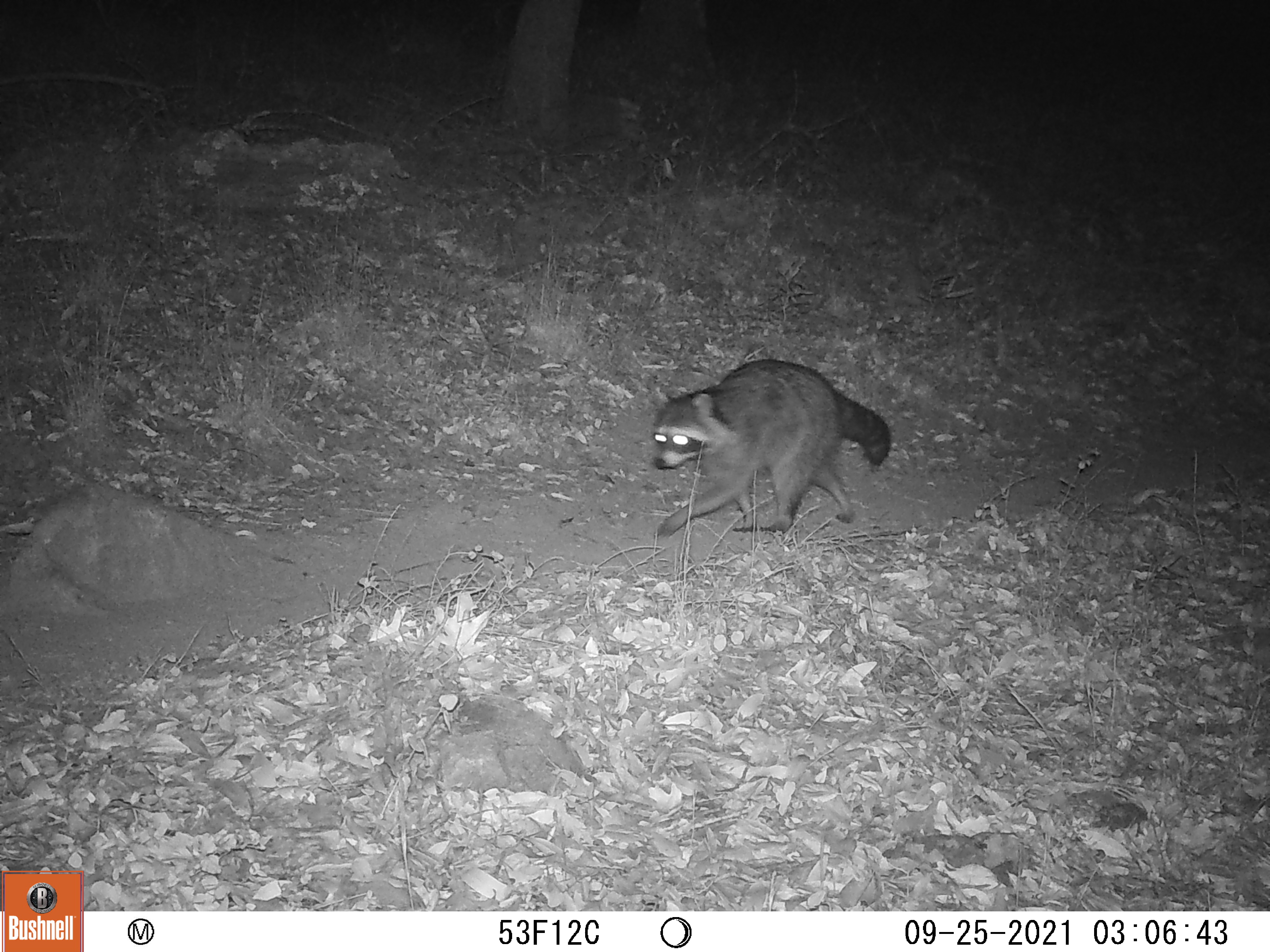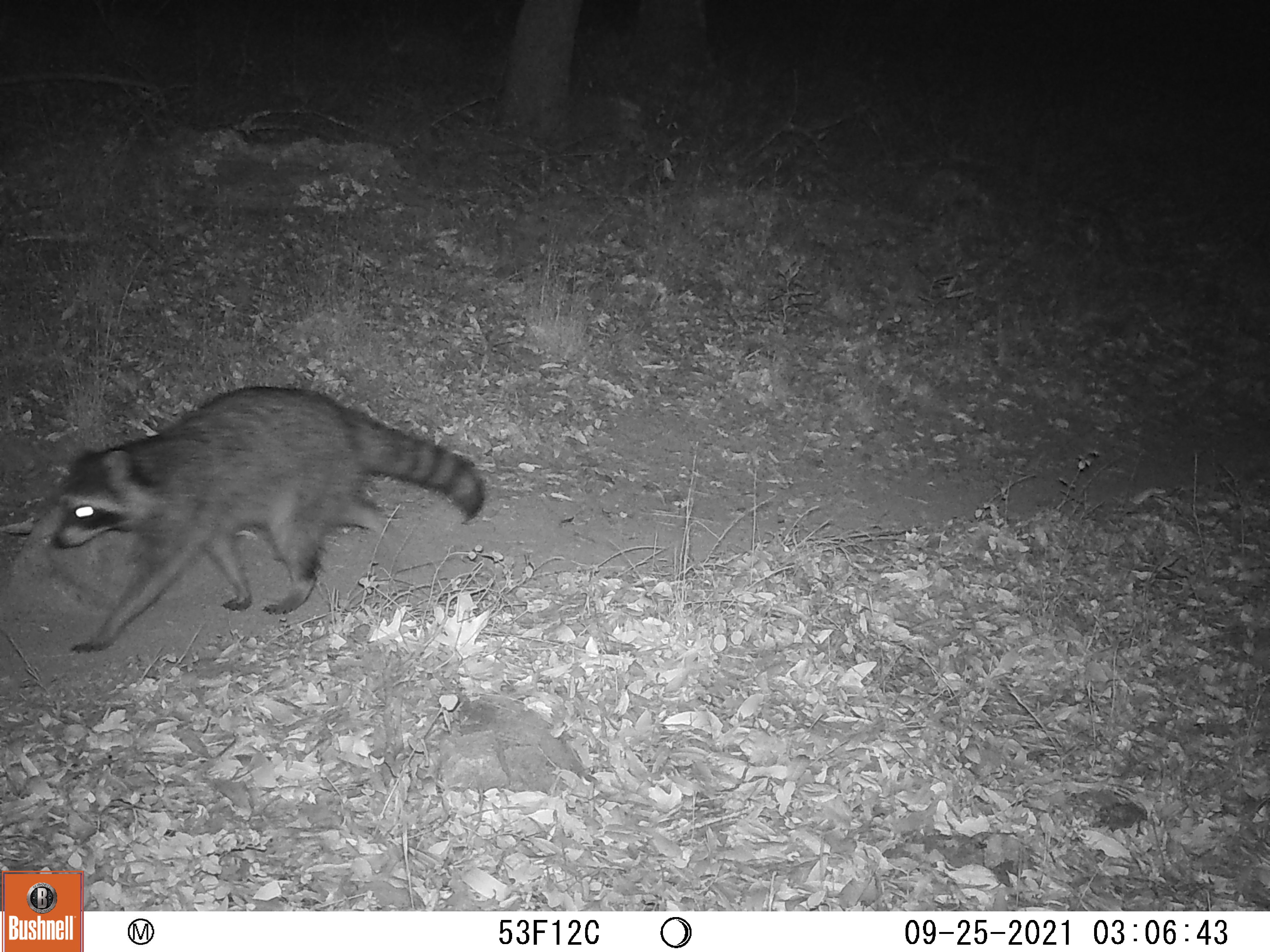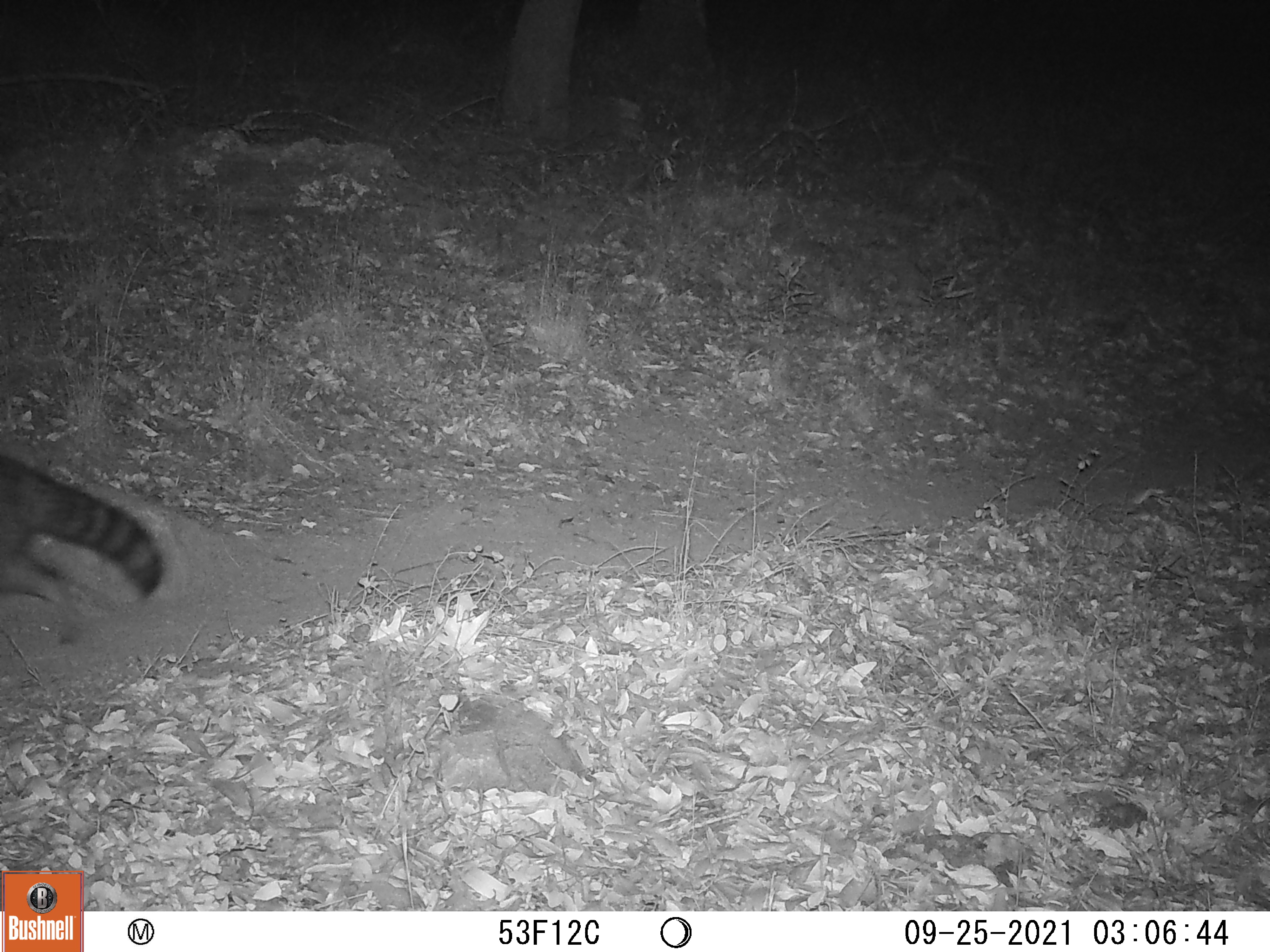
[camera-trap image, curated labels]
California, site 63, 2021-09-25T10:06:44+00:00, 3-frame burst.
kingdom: Animalia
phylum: Chordata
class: Mammalia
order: Carnivora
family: Procyonidae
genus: Procyon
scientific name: Procyon lotor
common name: raccoon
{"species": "raccoon (Procyon lotor)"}